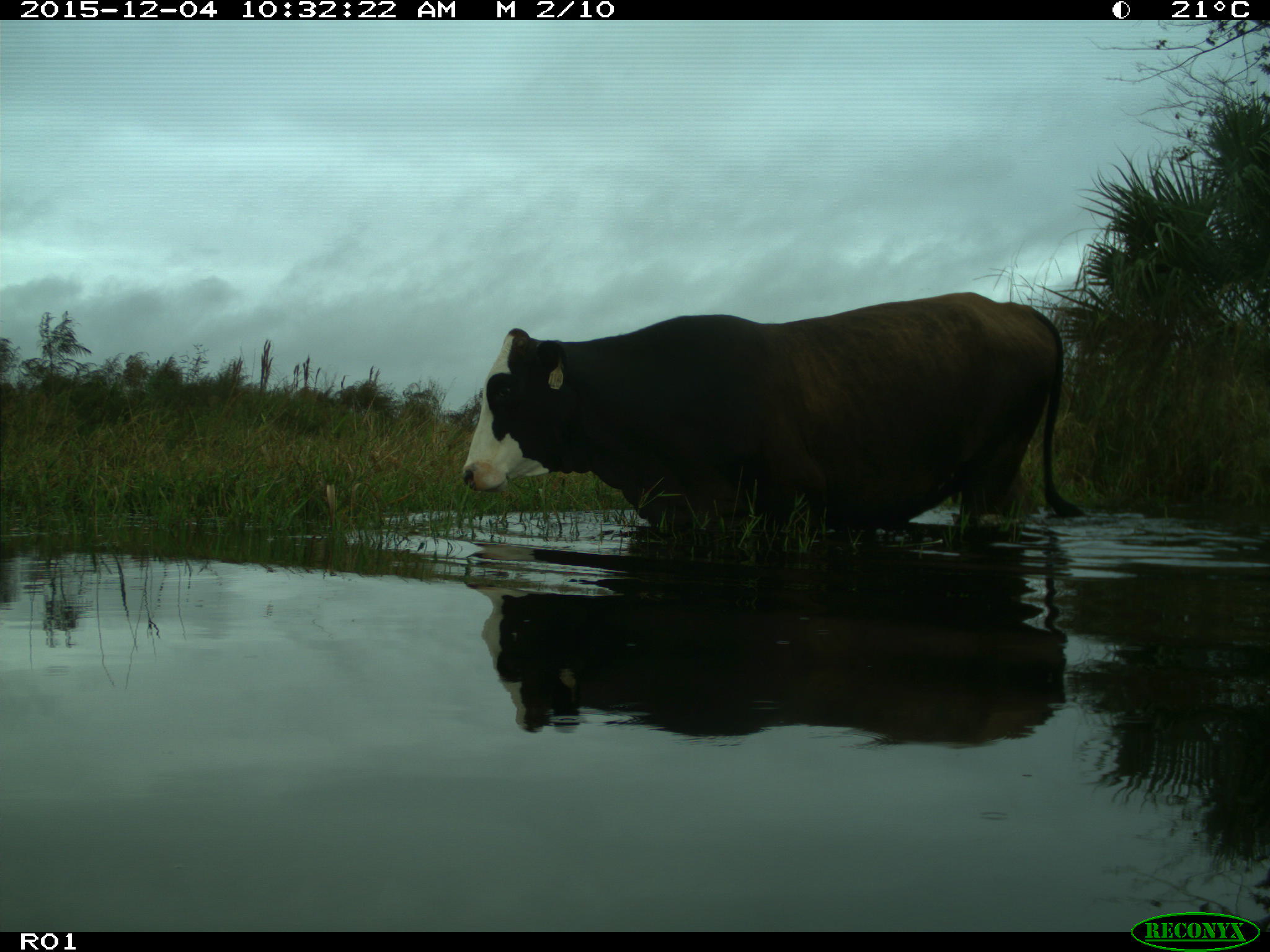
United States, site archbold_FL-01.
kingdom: Animalia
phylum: Chordata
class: Mammalia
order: Artiodactyla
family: Bovidae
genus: Bos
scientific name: Bos taurus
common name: domestic cow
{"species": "Bos taurus (domestic cow)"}